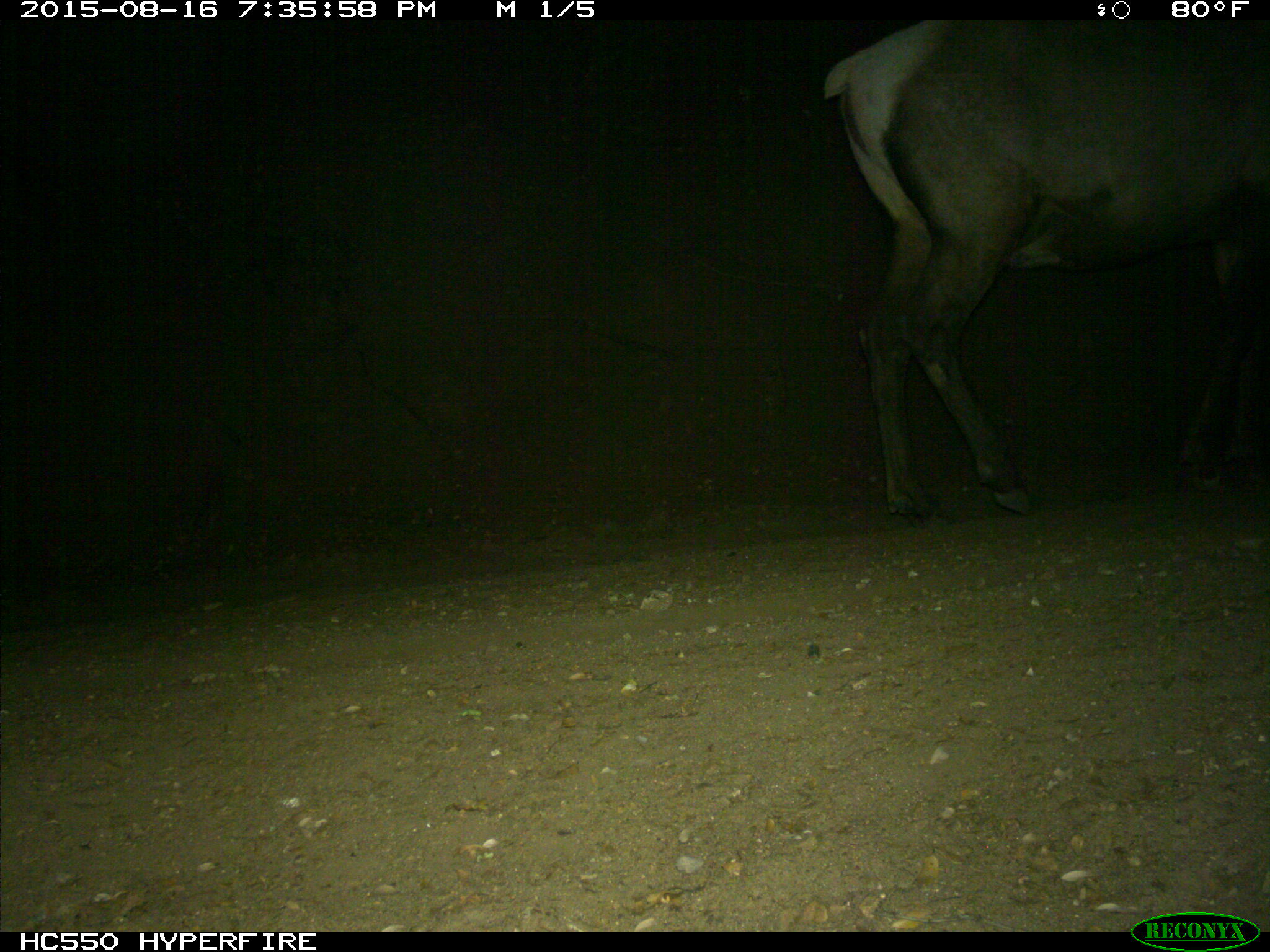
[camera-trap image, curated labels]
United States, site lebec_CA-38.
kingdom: Animalia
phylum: Chordata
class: Mammalia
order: Artiodactyla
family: Cervidae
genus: Cervus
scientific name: Cervus canadensis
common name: elk